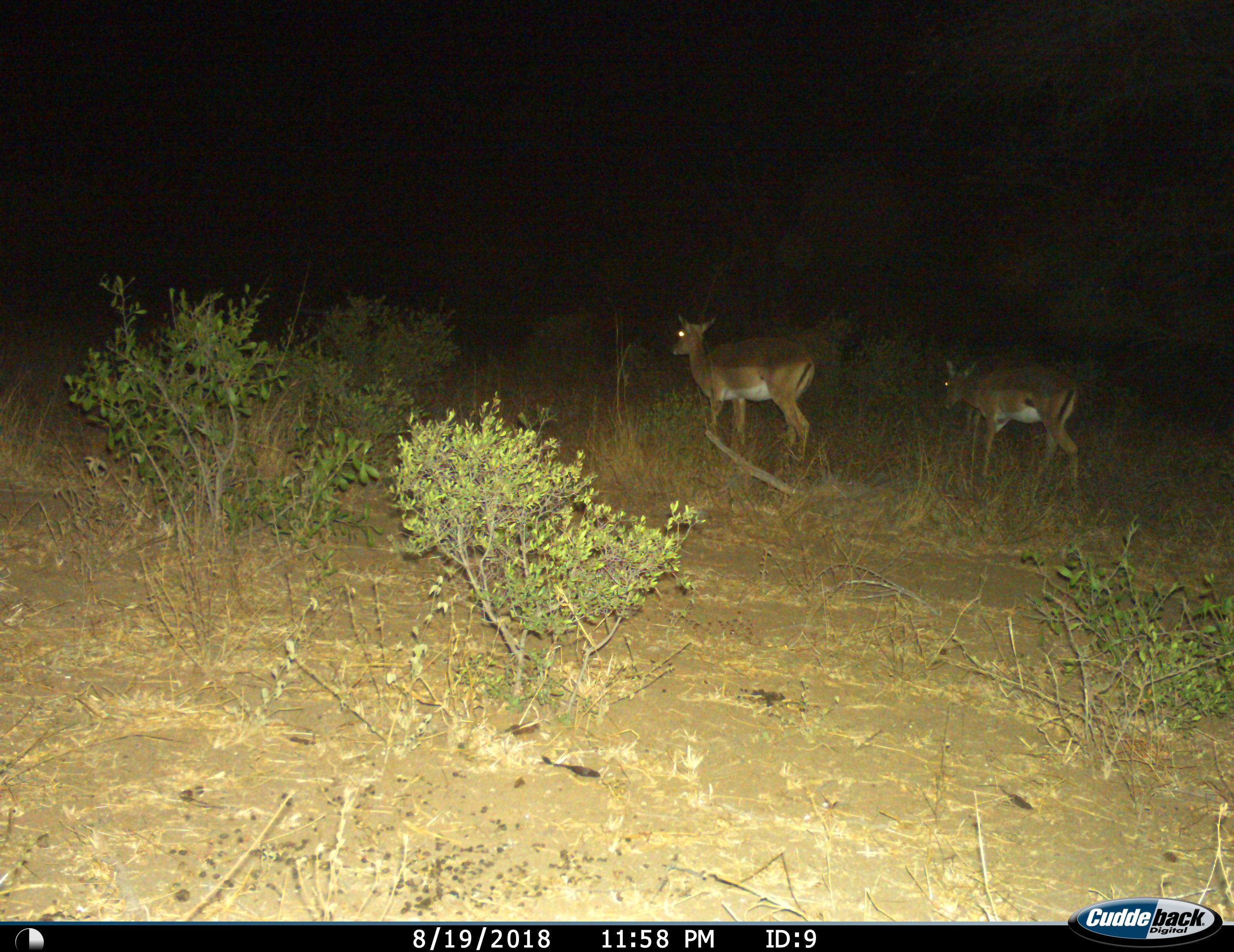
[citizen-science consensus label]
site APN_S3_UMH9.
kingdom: Animalia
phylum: Chordata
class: Mammalia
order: Artiodactyla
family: Bovidae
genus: Aepyceros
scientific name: Aepyceros melampus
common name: impala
Impala (Aepyceros melampus), count 2. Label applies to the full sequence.